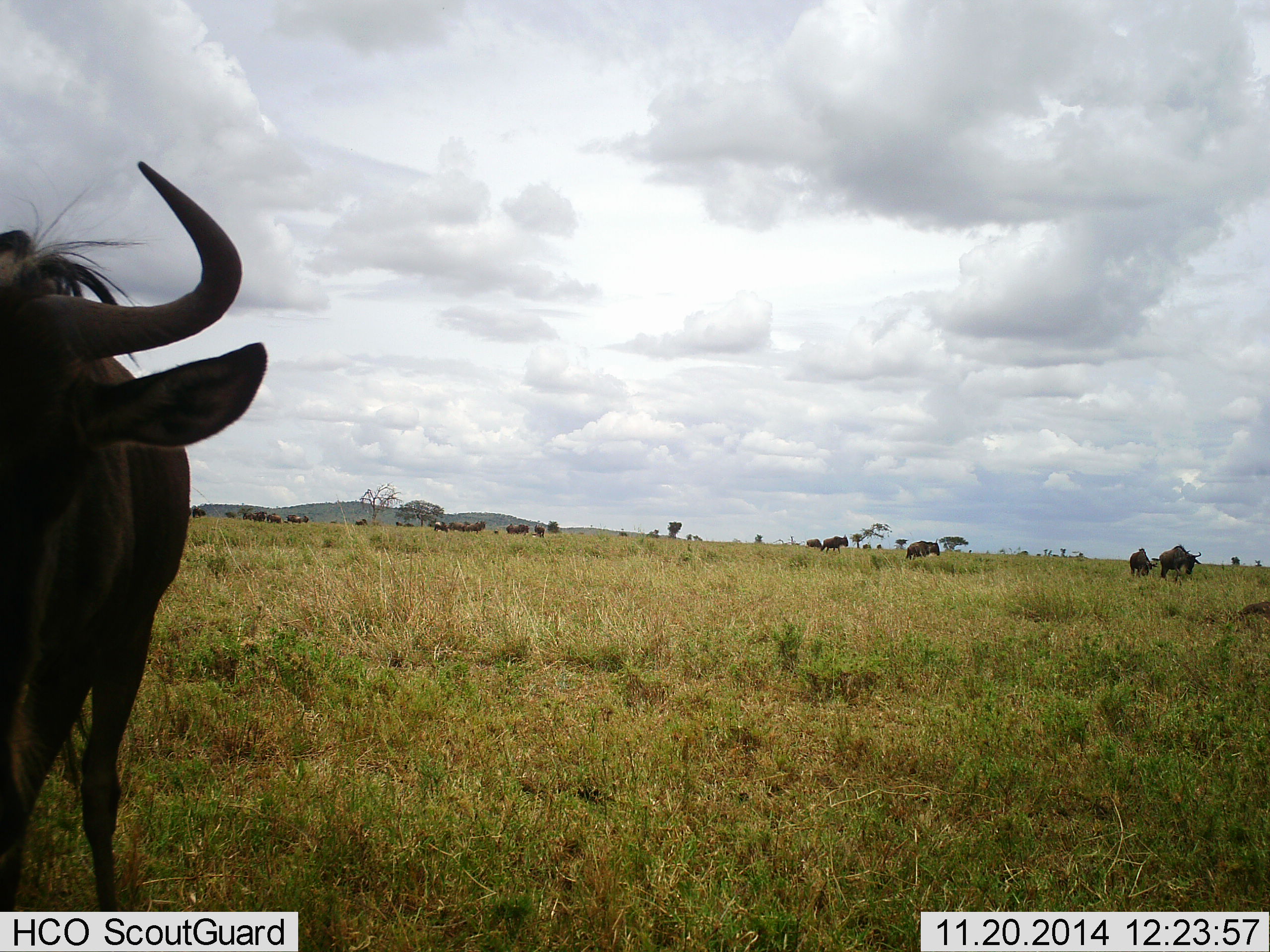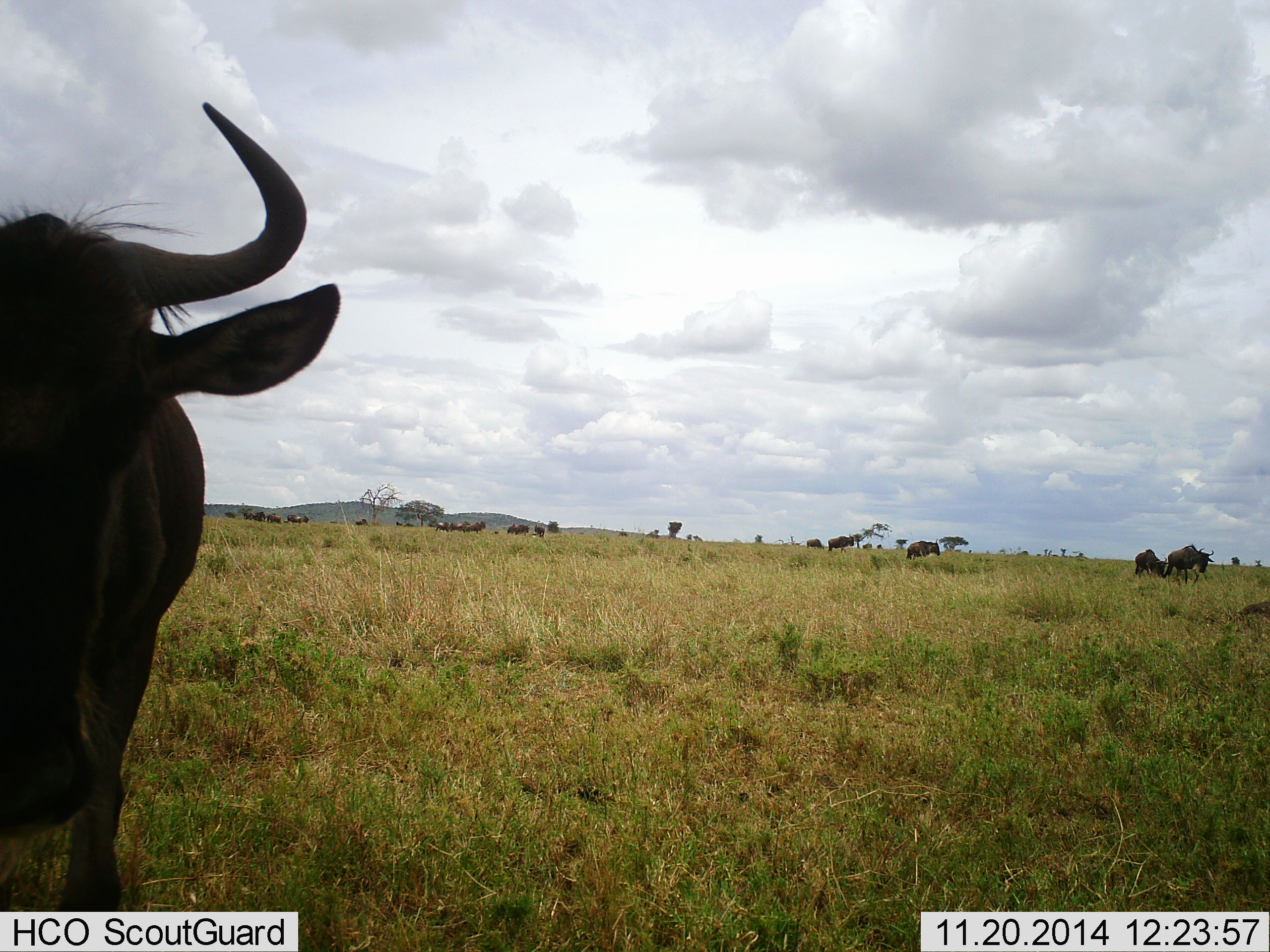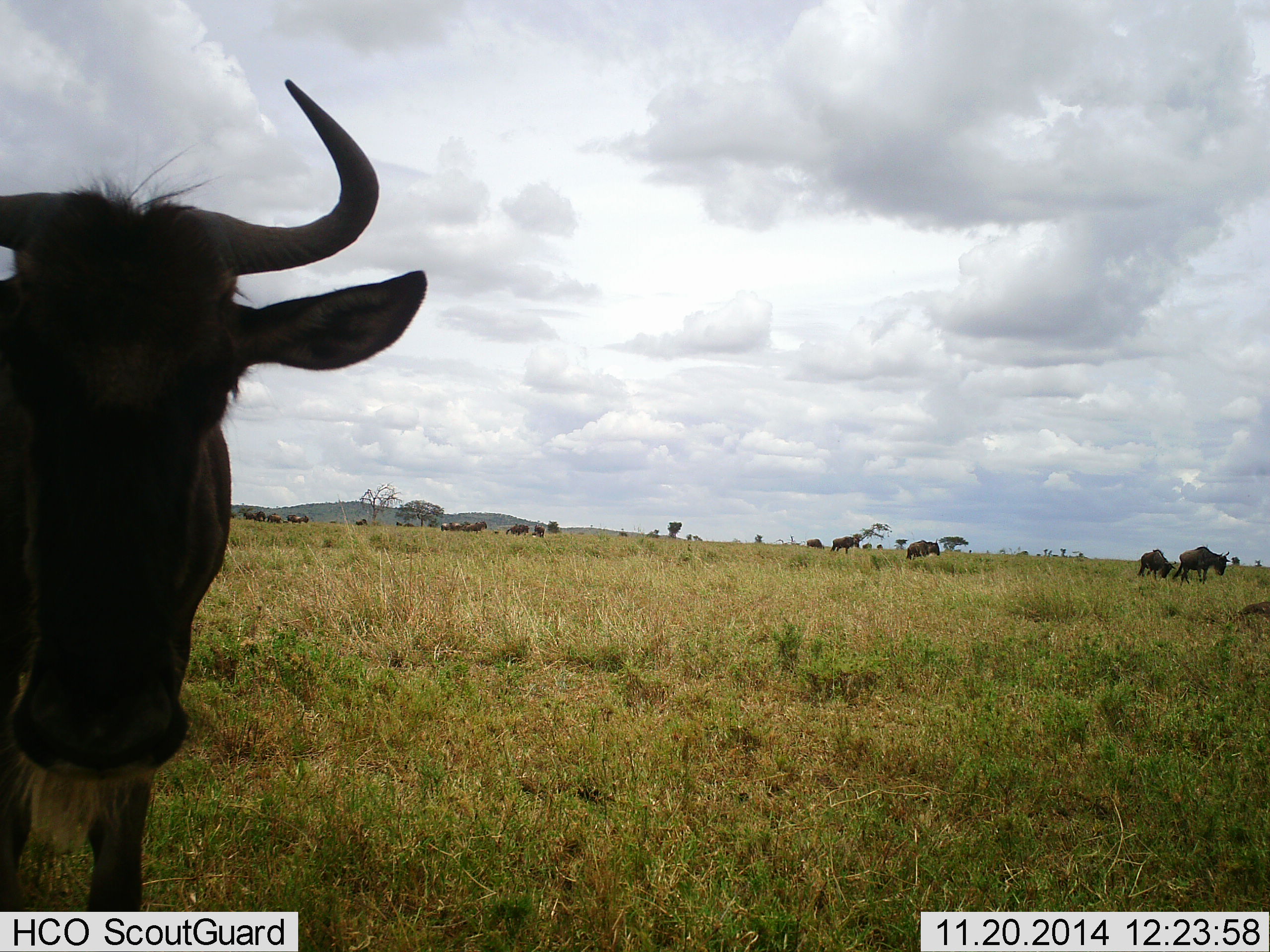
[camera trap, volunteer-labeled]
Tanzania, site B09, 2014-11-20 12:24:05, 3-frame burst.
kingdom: Animalia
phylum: Chordata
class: Mammalia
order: Artiodactyla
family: Bovidae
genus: Connochaetes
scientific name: Connochaetes taurinus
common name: blue wildebeest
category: wildebeest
Wildebeest (blue wildebeest) (Connochaetes taurinus), count 11-50. Behavior (volunteer vote fractions): standing 80%, resting 0%, moving 80%, interacting 0%. Young present (vote fraction): 0%. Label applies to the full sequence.